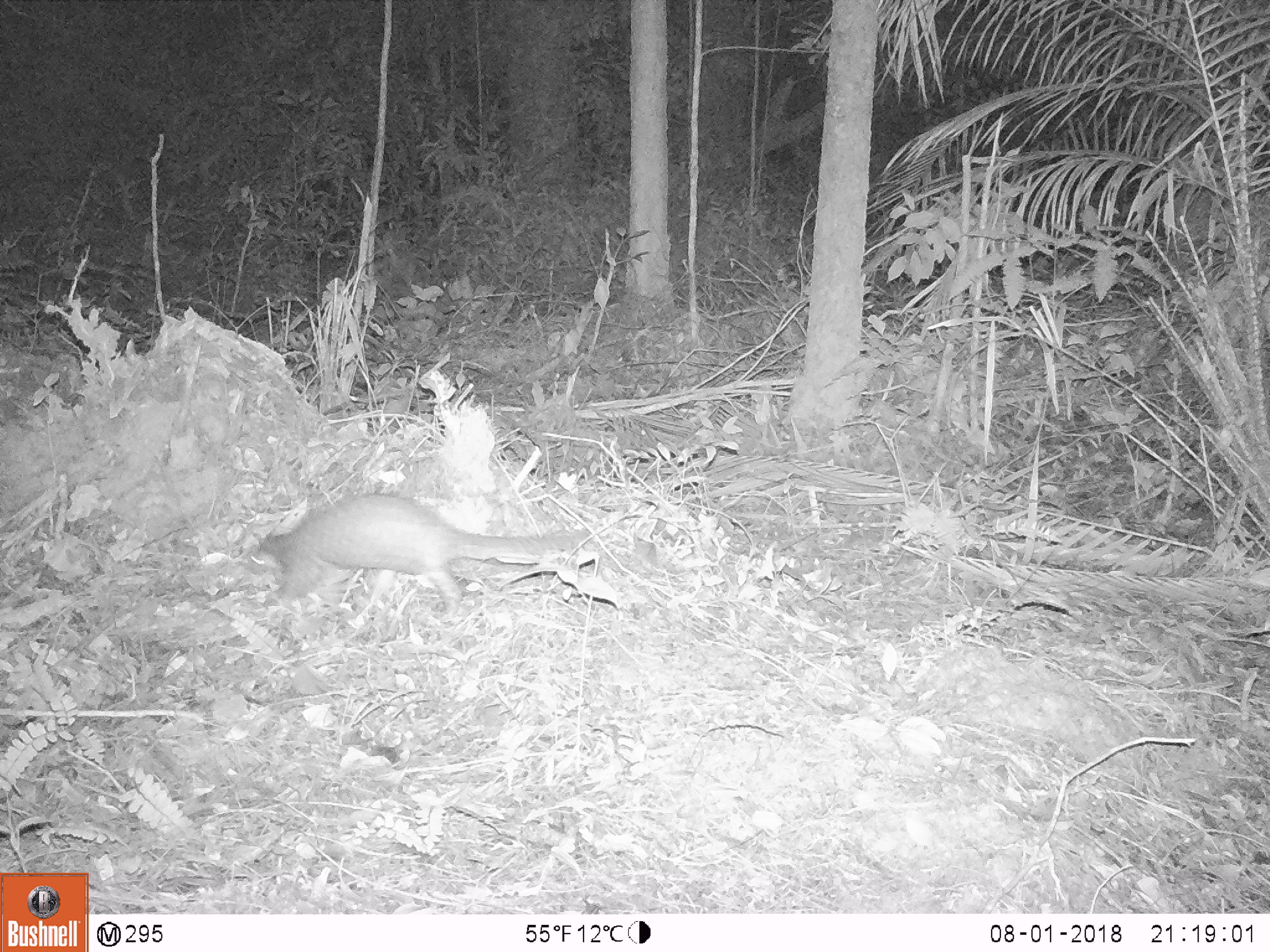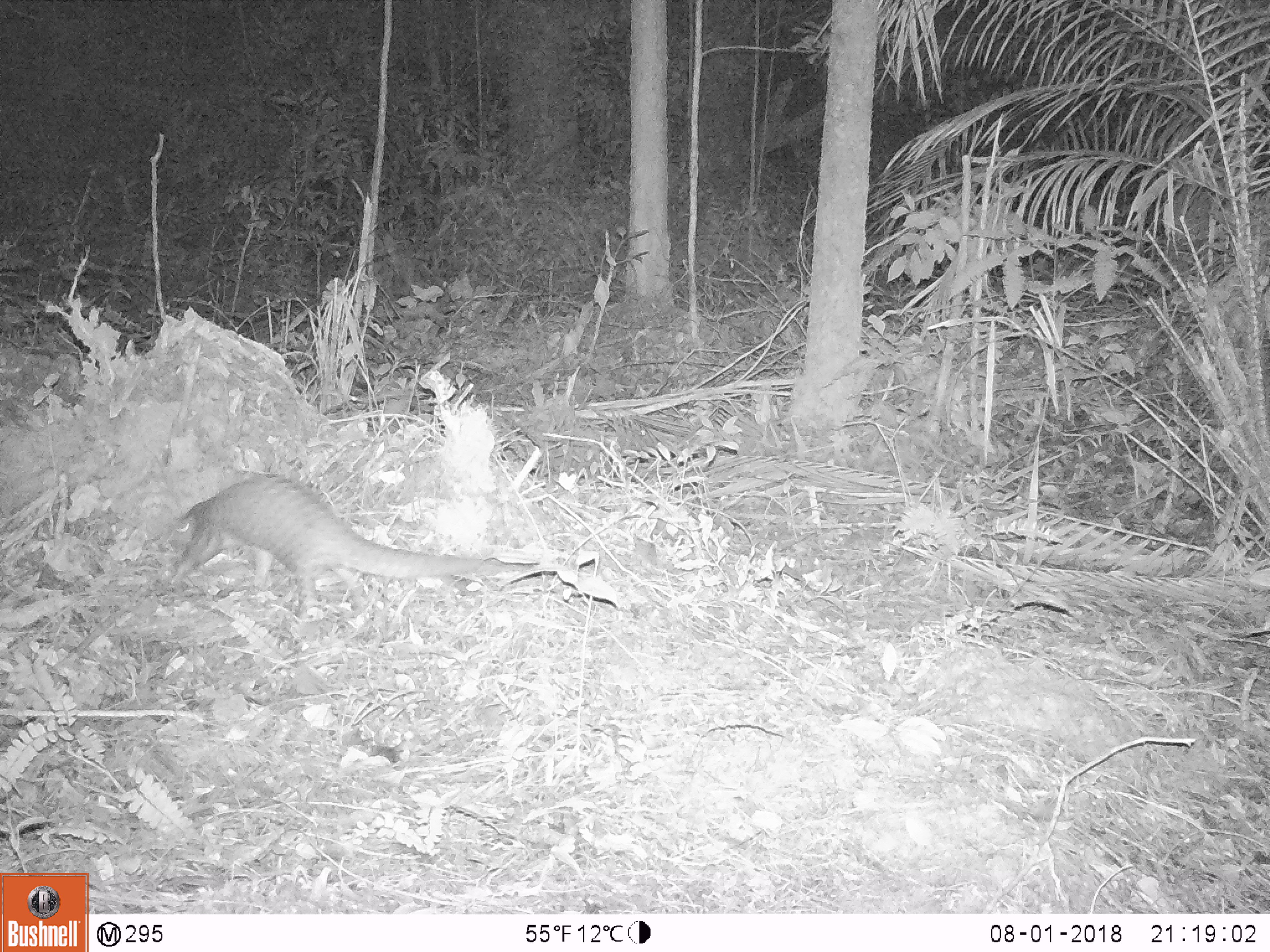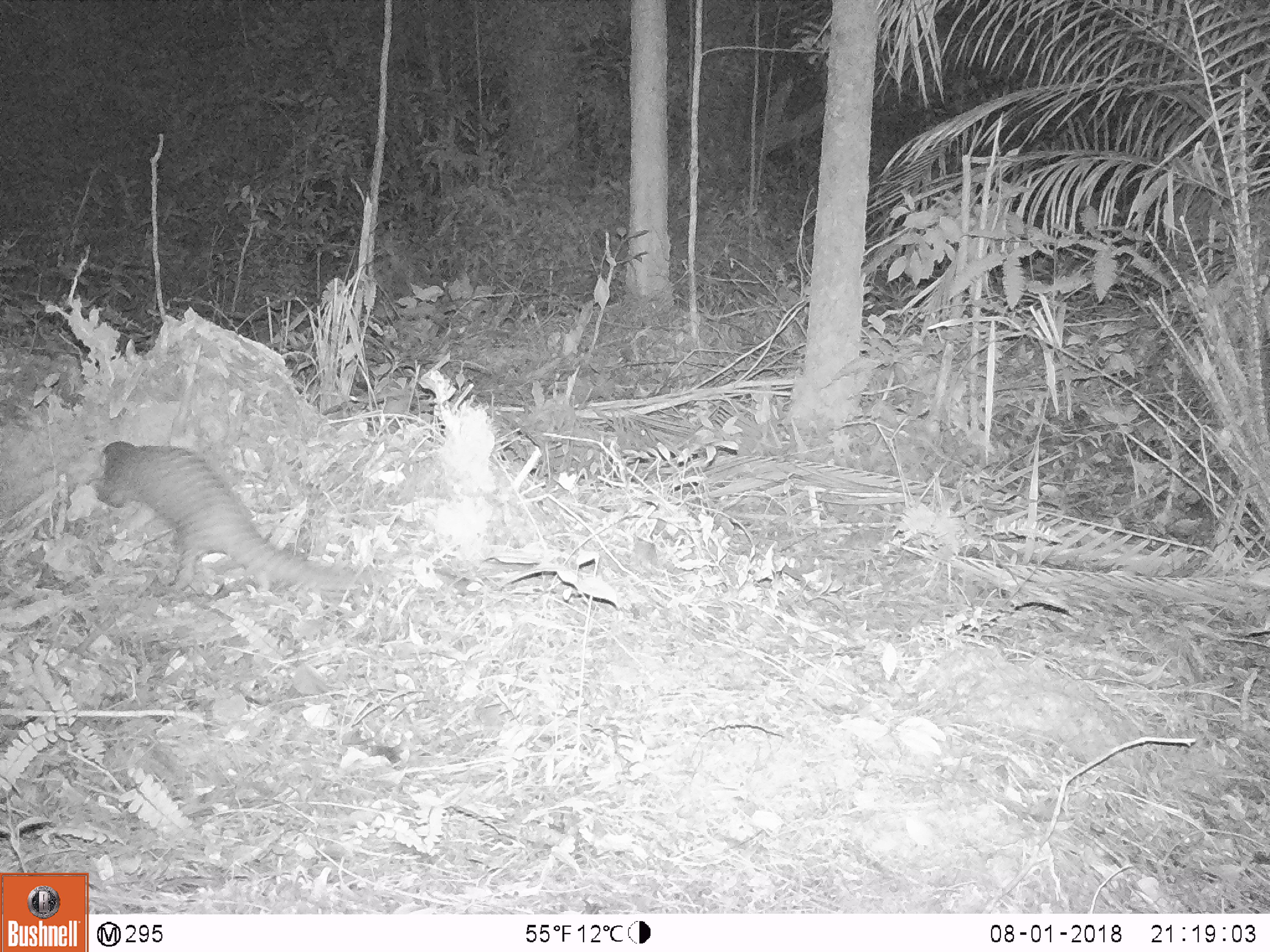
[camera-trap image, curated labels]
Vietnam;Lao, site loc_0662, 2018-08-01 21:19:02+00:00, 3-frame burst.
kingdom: Animalia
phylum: Chordata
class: Mammalia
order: Pholidota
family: Manidae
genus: Manis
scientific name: Manis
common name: asian pangolins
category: pangolin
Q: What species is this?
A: Pangolin (asian pangolins) (Manis).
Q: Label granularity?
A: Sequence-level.